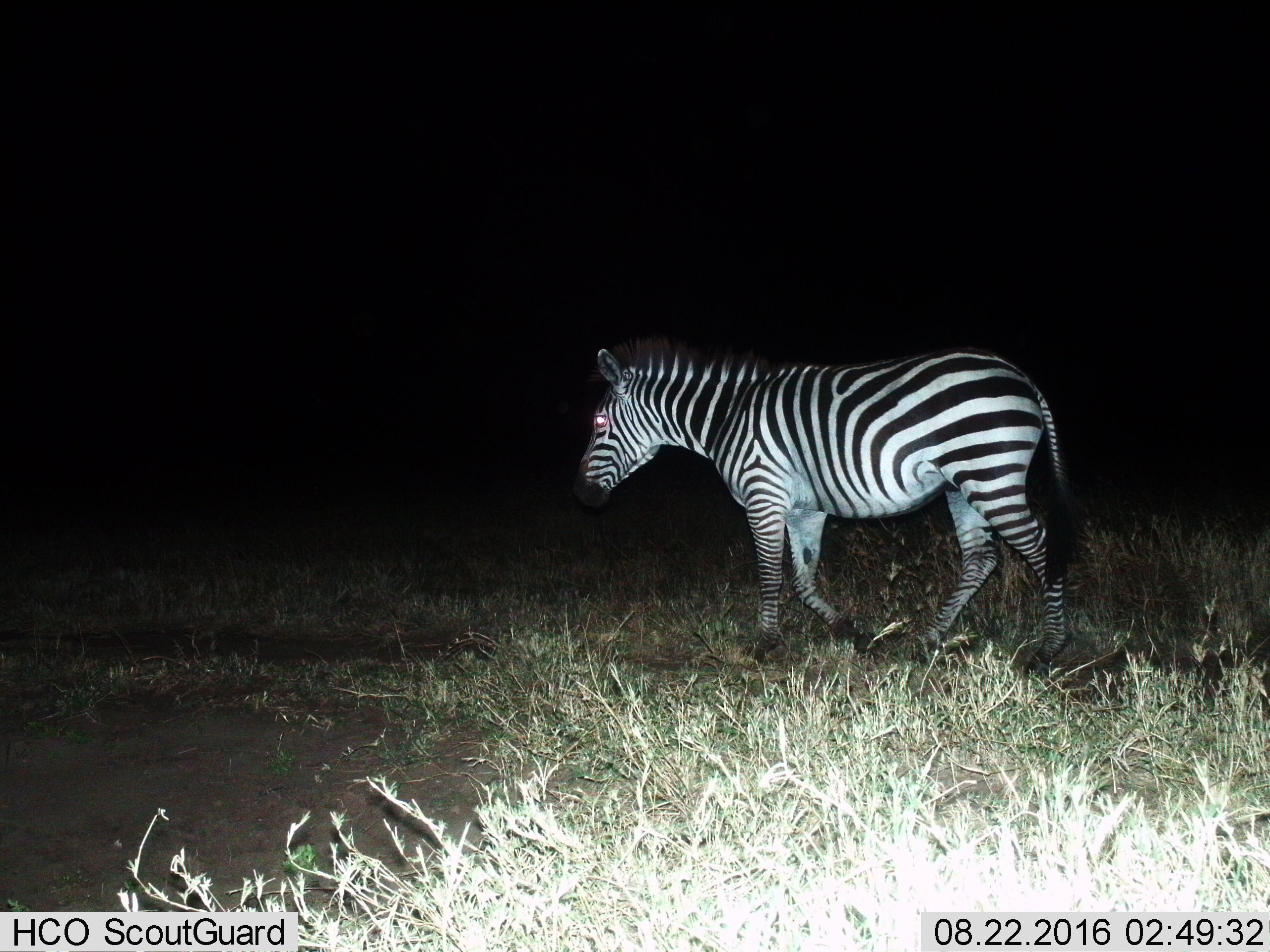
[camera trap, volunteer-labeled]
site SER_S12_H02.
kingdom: Animalia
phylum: Chordata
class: Mammalia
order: Perissodactyla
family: Equidae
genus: Equus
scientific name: Equus quagga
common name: plains zebra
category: zebraplains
Zebraplains (plains zebra) (Equus quagga), count 1. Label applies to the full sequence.